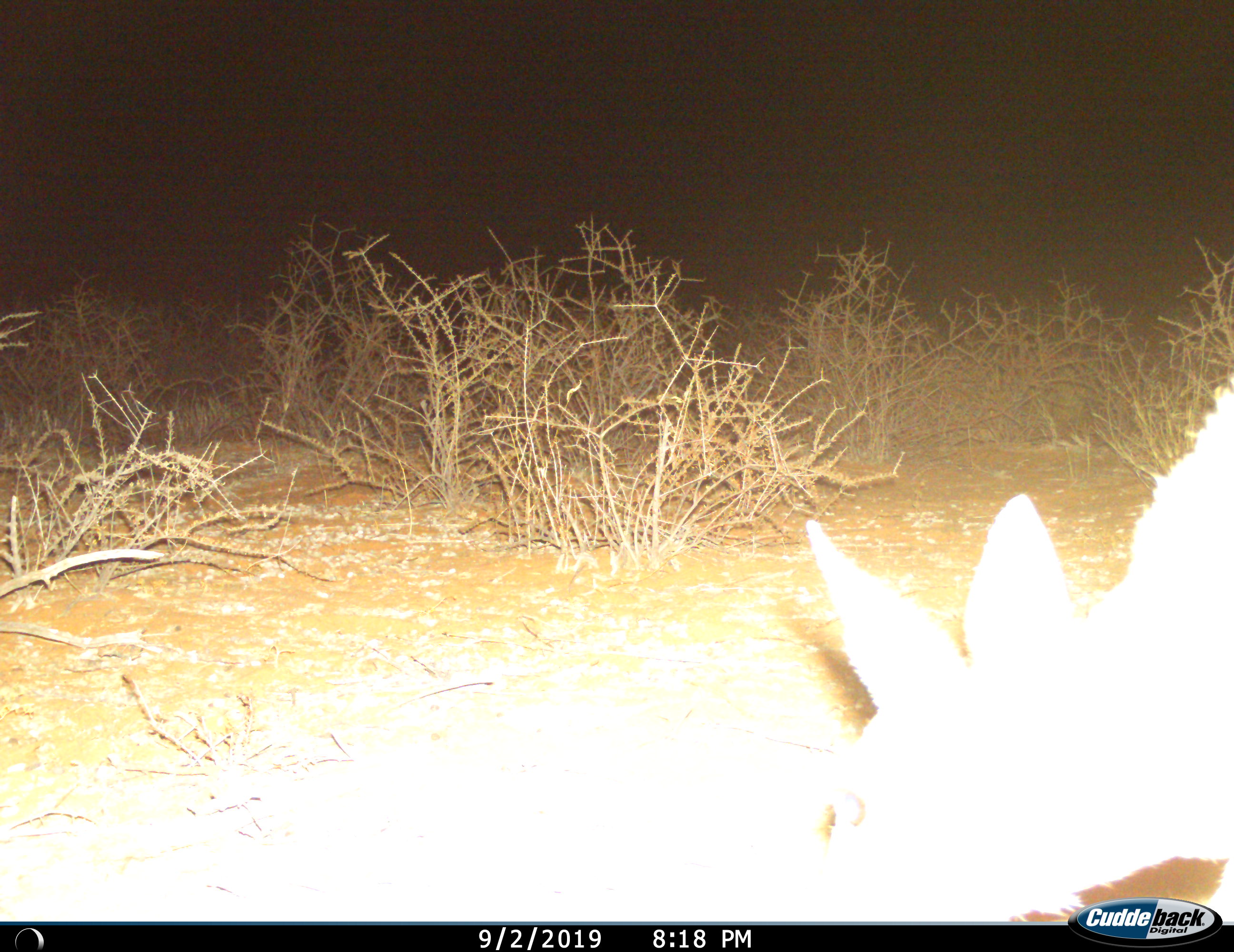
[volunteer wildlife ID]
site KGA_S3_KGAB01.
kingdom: Animalia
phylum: Chordata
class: Mammalia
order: Artiodactyla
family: Bovidae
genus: Raphicerus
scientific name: Raphicerus campestris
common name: steenbok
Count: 1.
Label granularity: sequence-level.